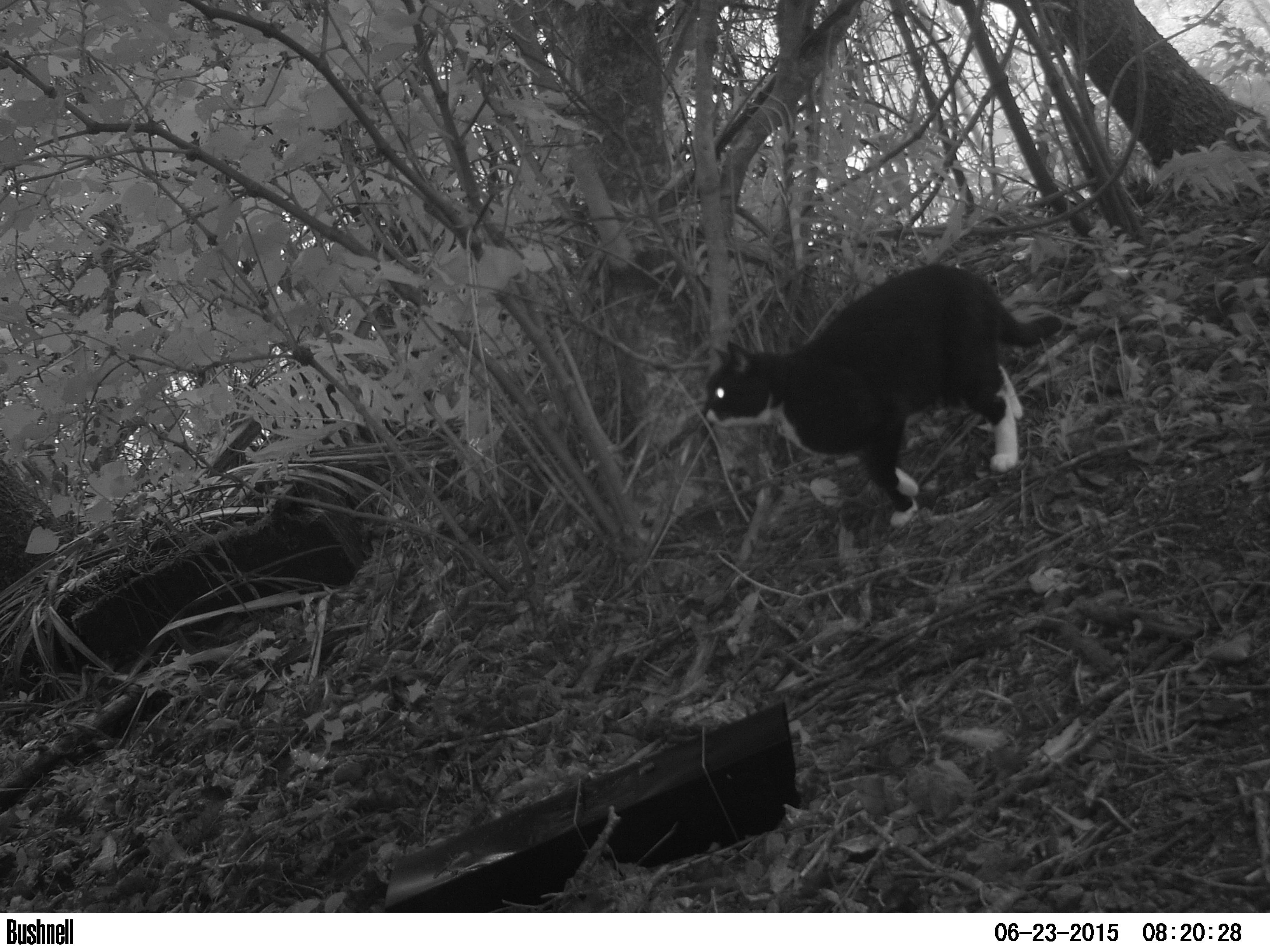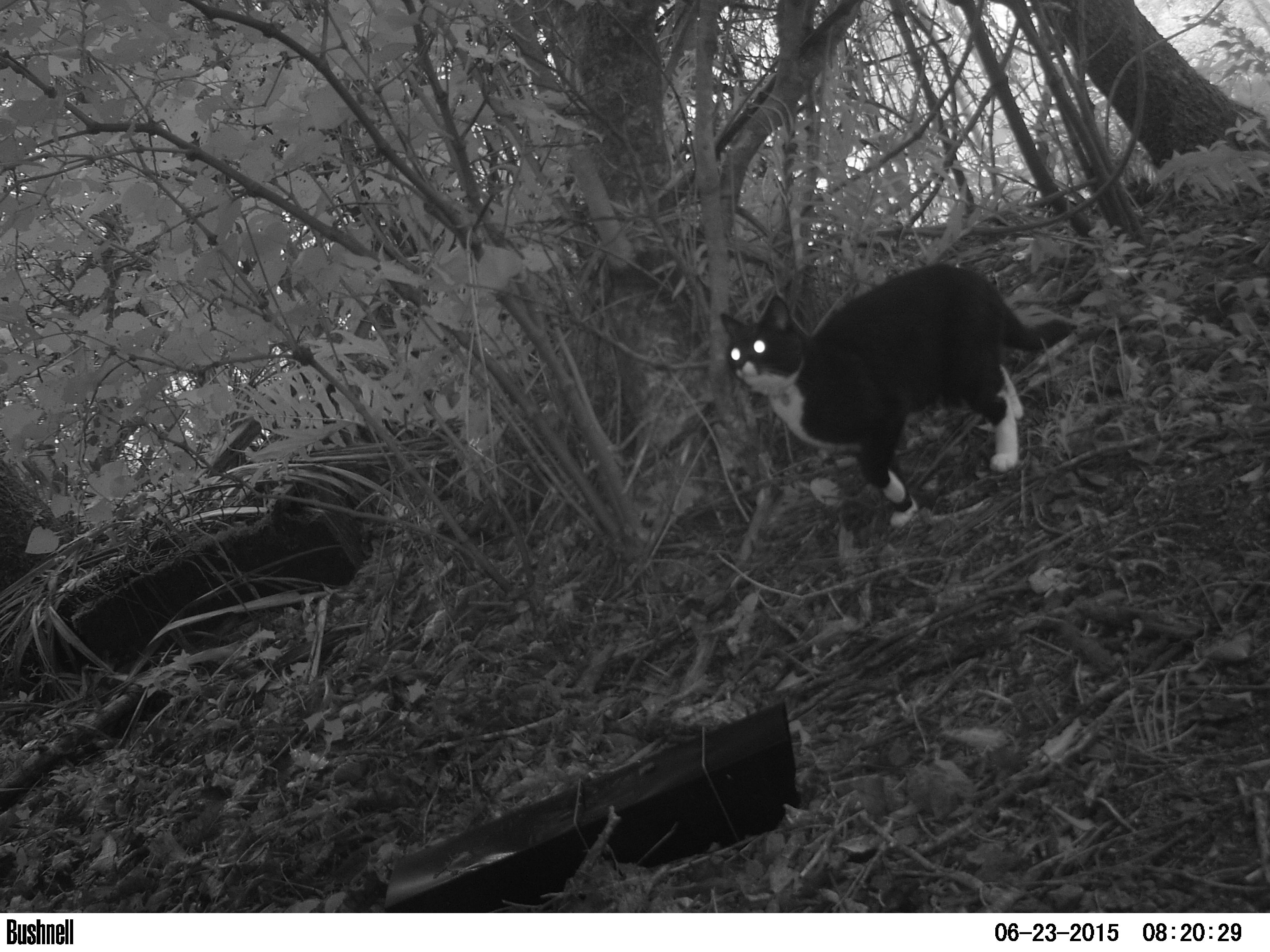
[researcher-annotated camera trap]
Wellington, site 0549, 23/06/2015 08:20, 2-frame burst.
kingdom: Animalia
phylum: Chordata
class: Mammalia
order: Carnivora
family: Felidae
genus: Felis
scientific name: Felis catus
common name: cat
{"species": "cat (Felis catus)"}